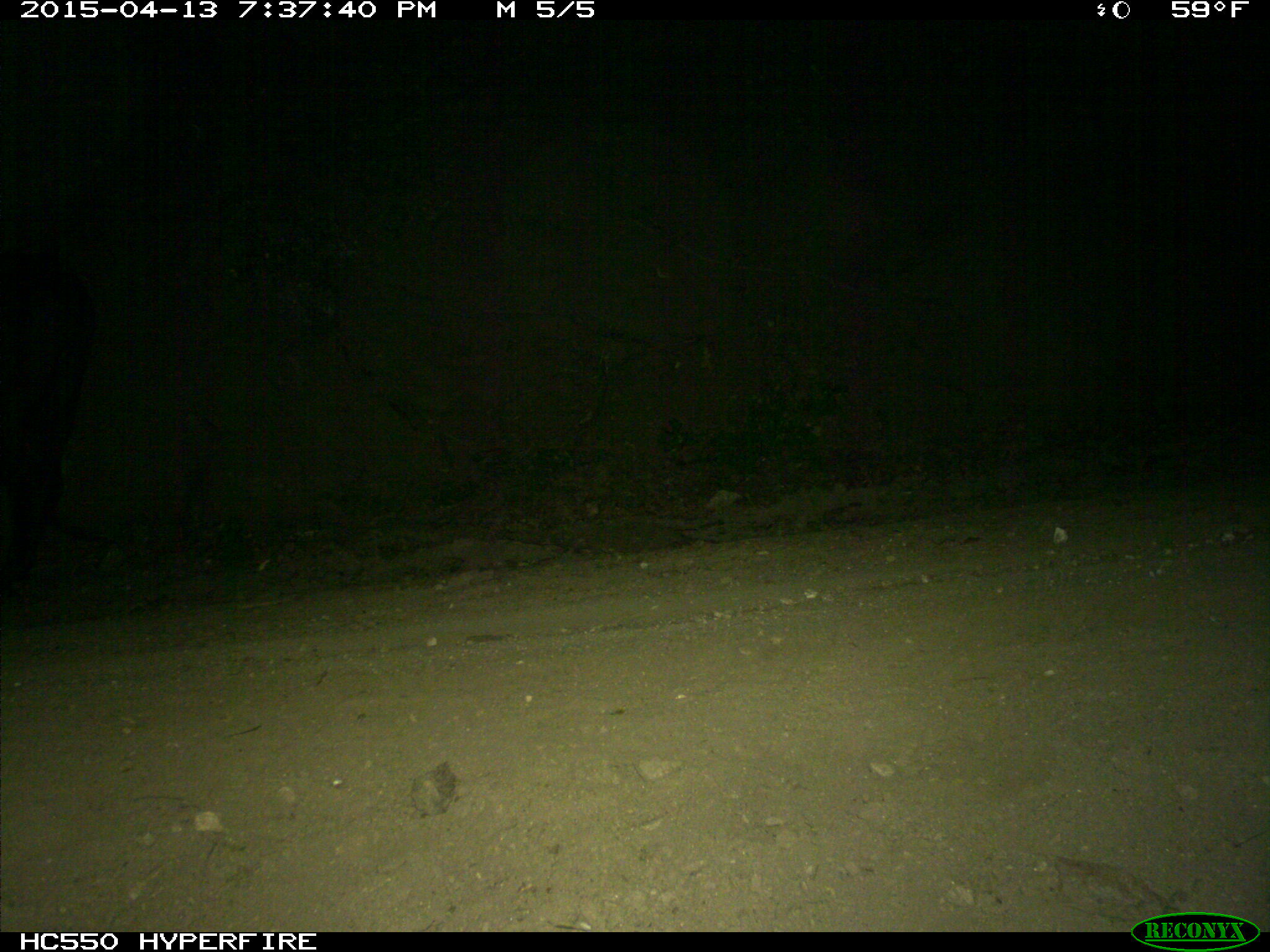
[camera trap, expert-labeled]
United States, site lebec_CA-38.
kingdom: Animalia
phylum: Chordata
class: Mammalia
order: Artiodactyla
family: Bovidae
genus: Bos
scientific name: Bos taurus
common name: domestic cow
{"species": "Bos taurus (domestic cow)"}